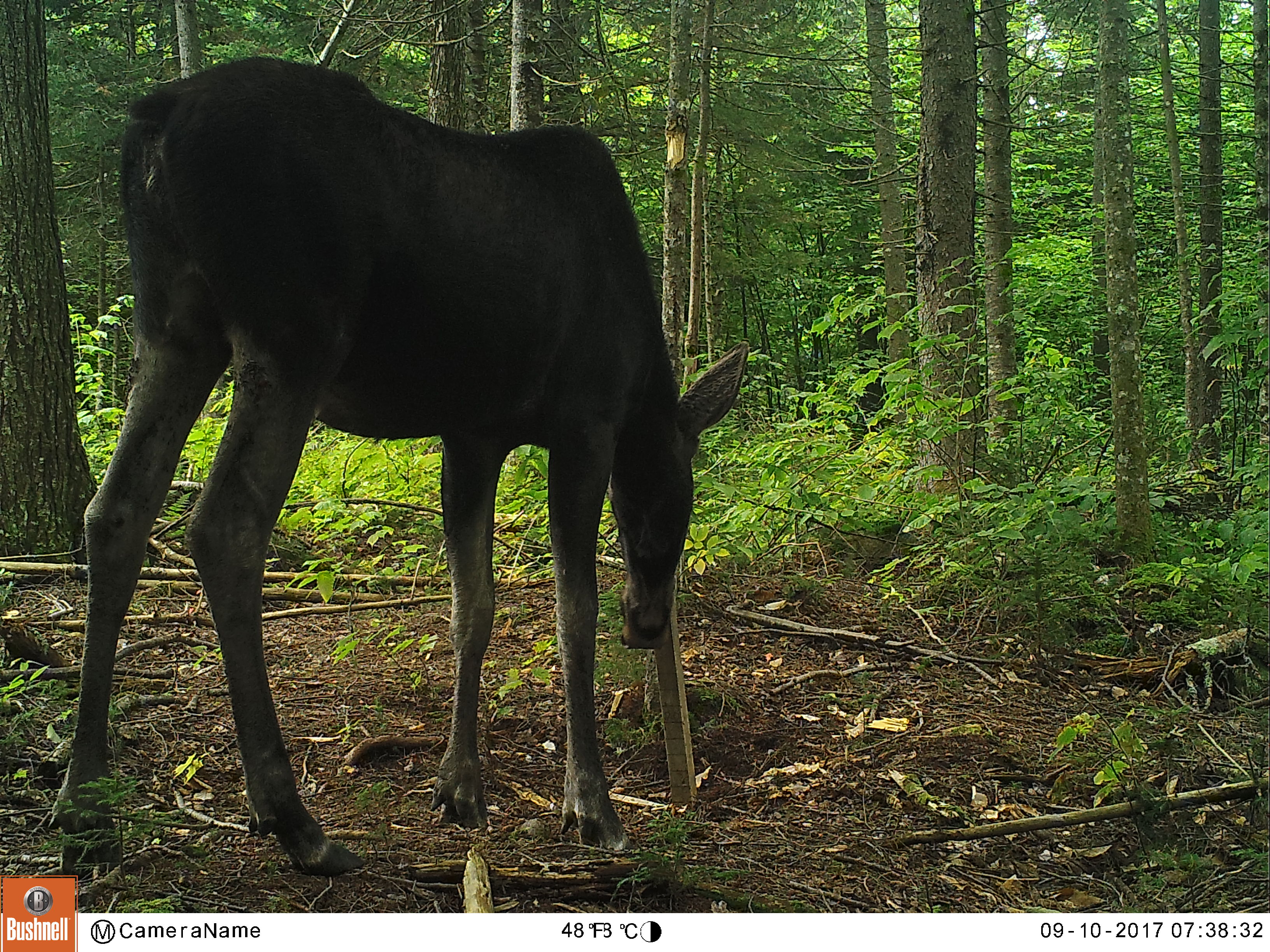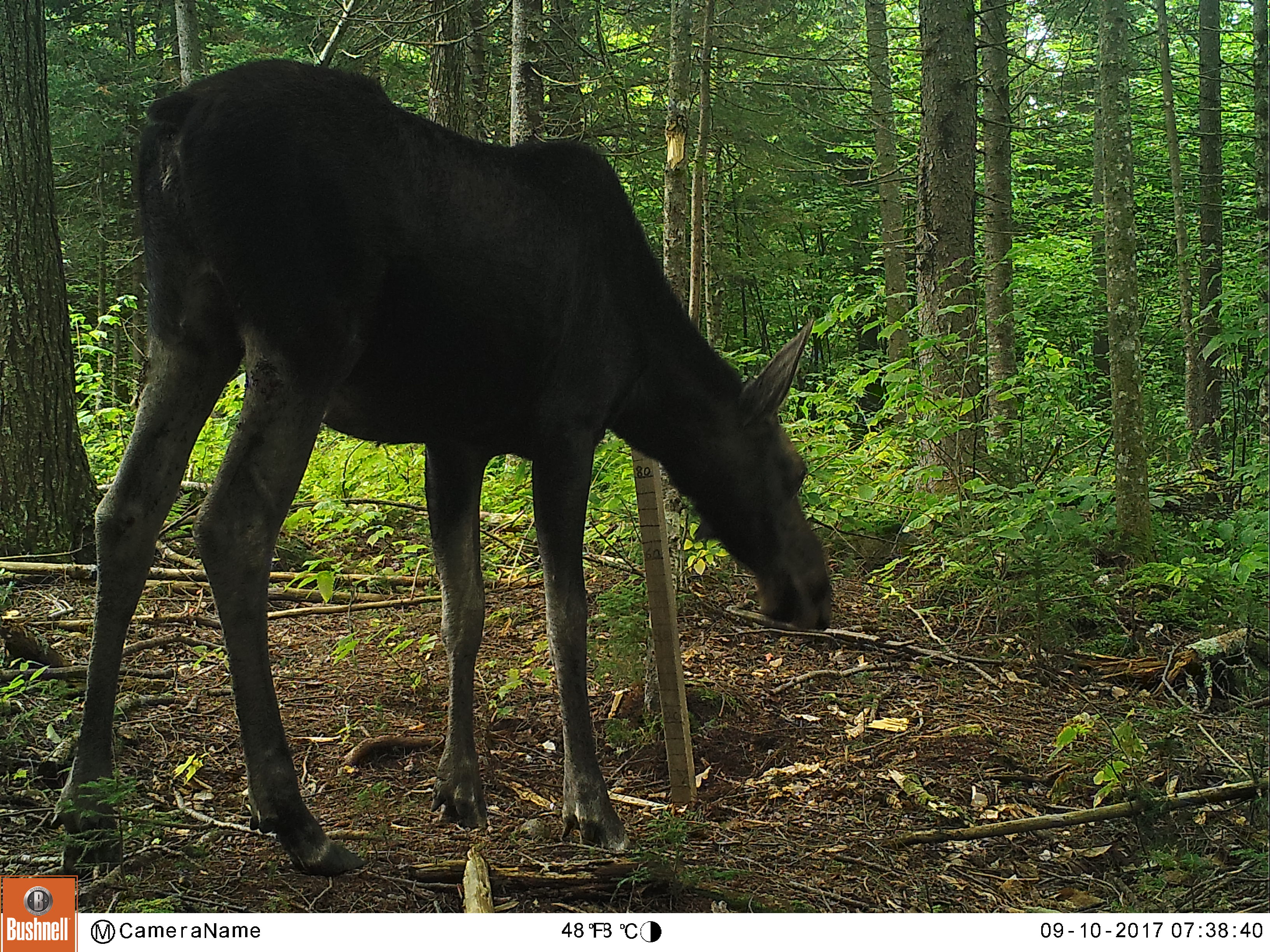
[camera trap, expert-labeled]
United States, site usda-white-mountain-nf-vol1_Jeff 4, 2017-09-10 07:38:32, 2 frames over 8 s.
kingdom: Animalia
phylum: Chordata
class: Mammalia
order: Artiodactyla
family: Cervidae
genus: Alces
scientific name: Alces alces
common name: moose